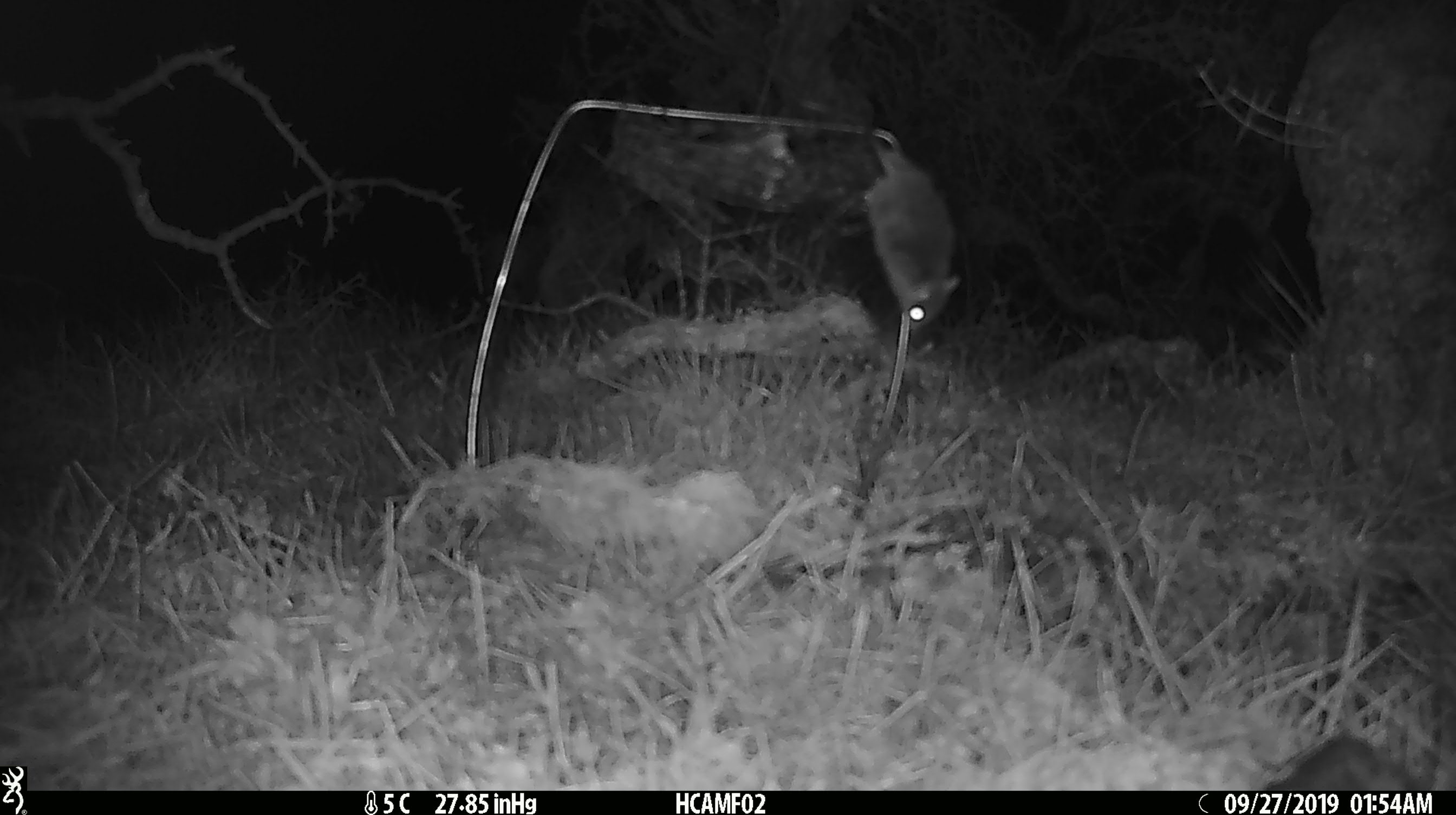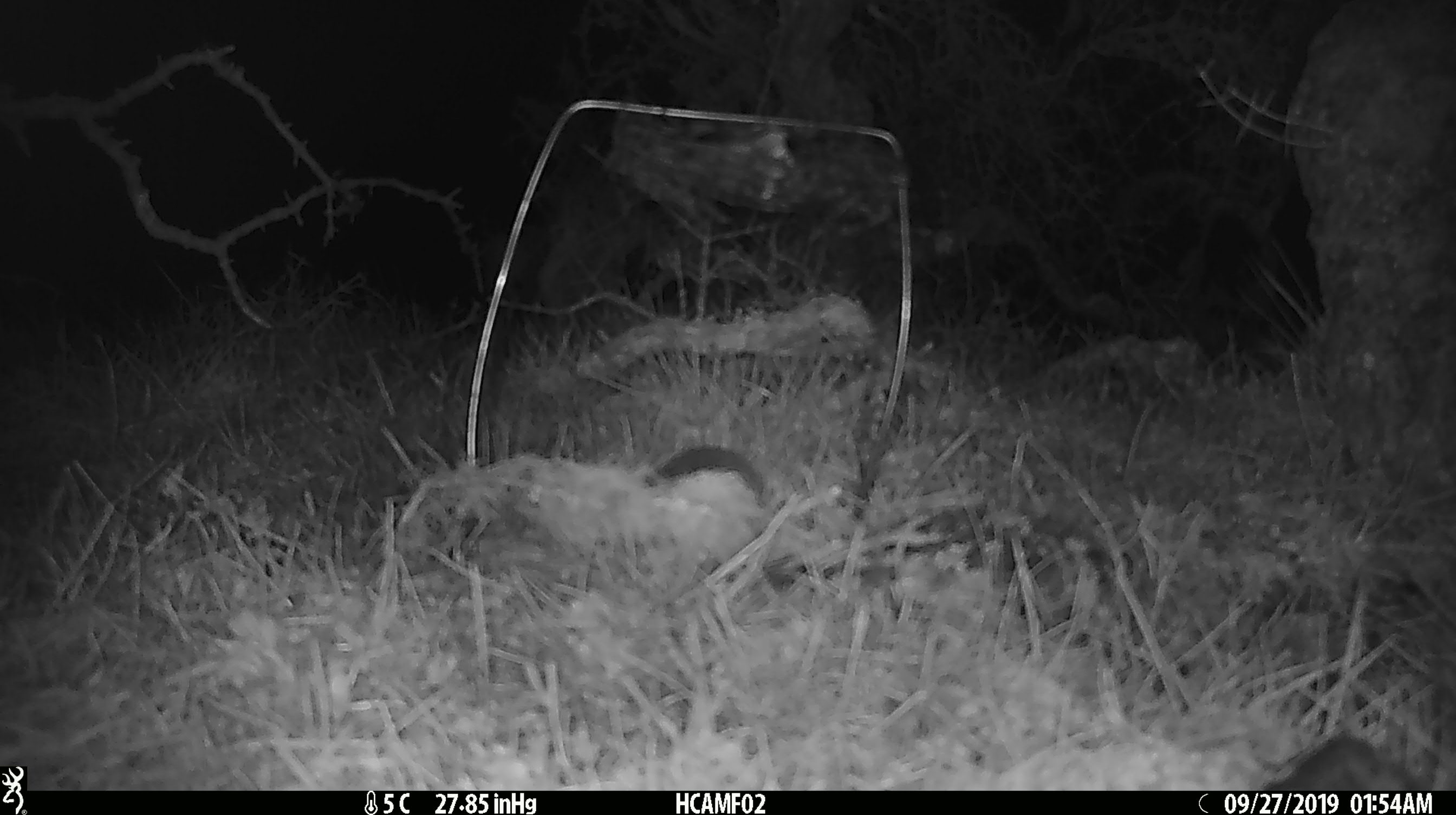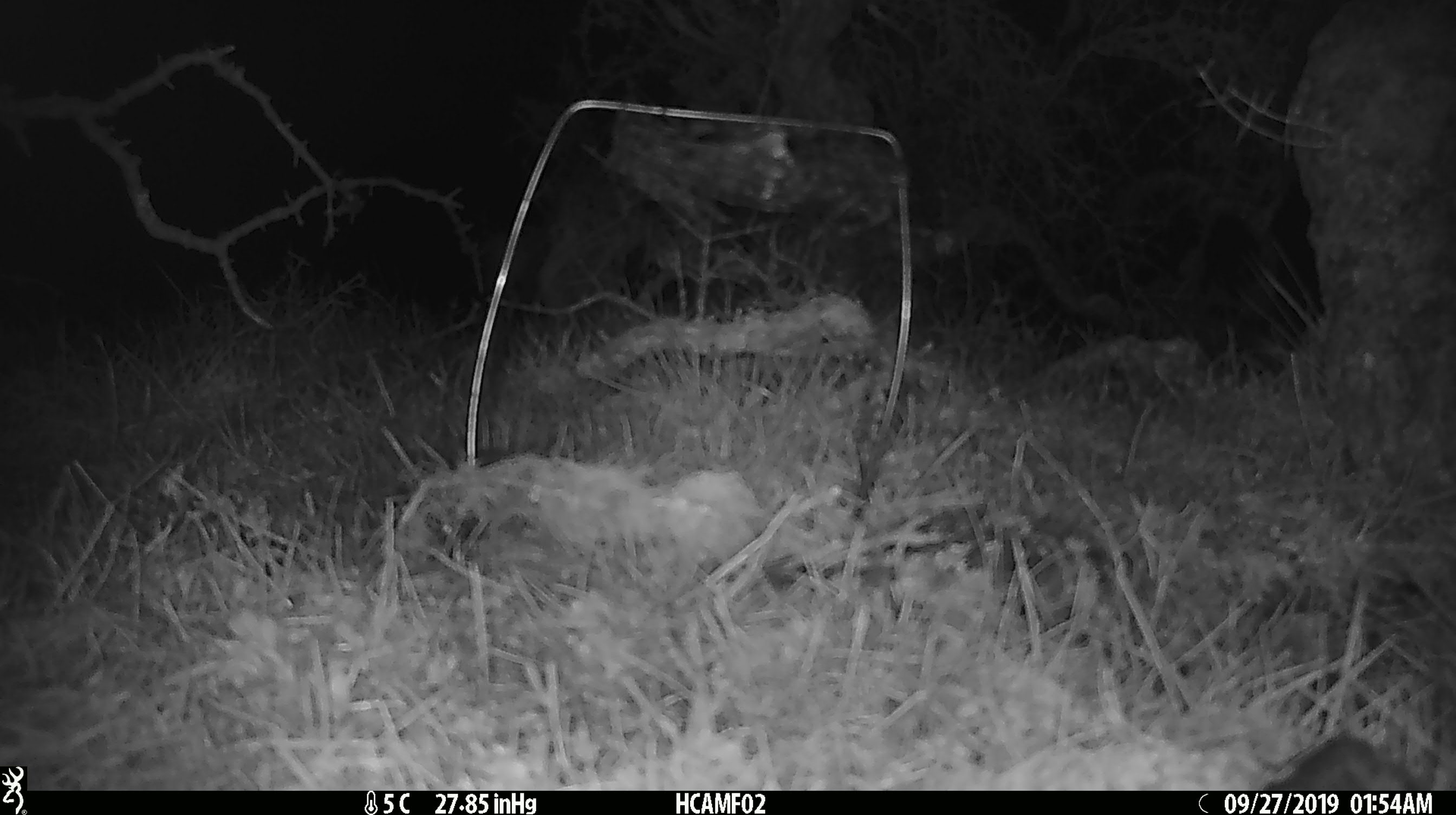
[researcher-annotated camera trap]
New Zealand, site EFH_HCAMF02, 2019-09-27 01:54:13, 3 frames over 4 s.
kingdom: Animalia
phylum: Chordata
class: Mammalia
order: Rodentia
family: Muridae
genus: Mus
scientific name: Mus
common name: mouse